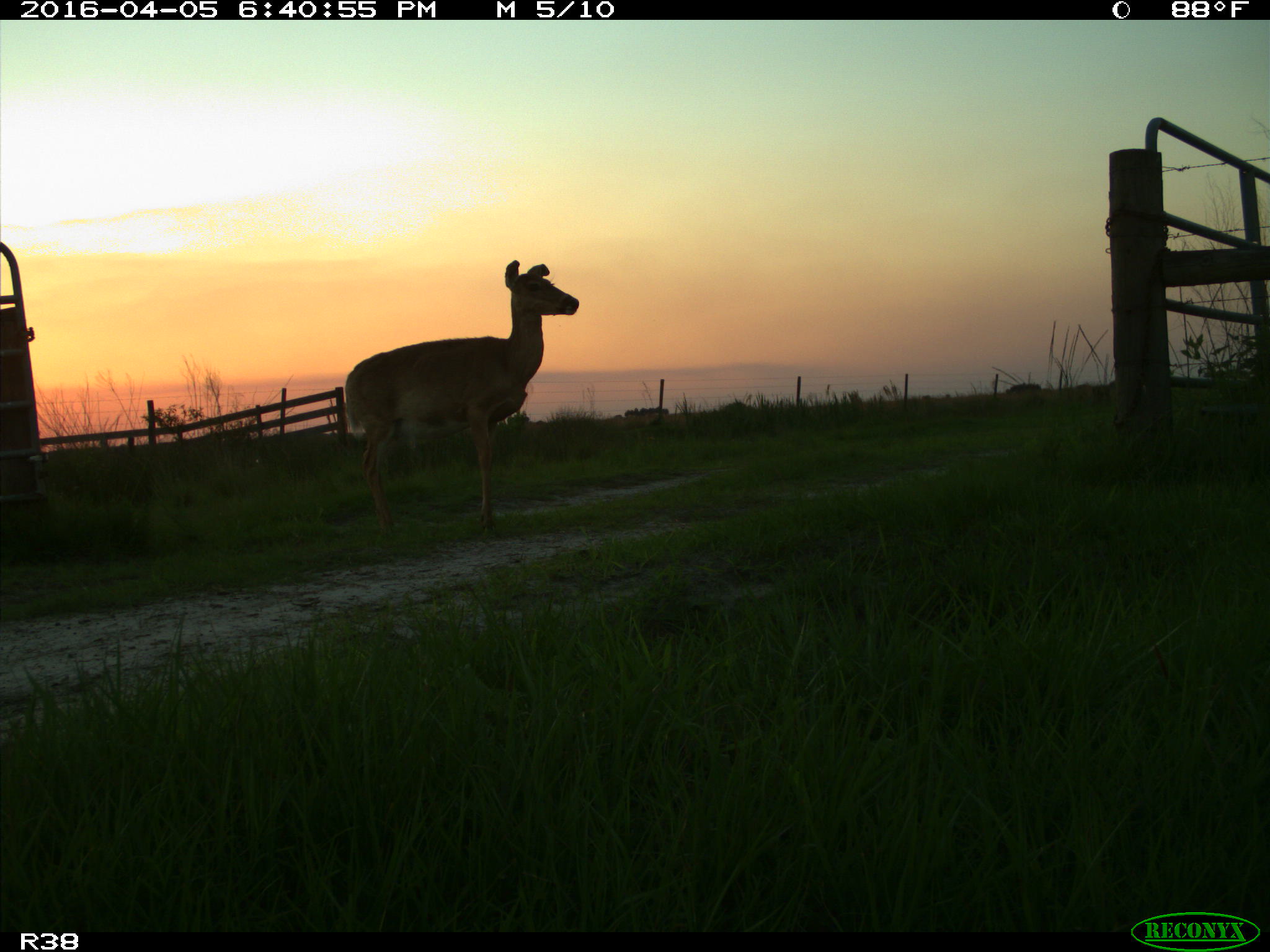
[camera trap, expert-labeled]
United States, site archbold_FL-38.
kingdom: Animalia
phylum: Chordata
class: Mammalia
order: Artiodactyla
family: Cervidae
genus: Odocoileus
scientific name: Odocoileus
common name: deer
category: unidentified deer